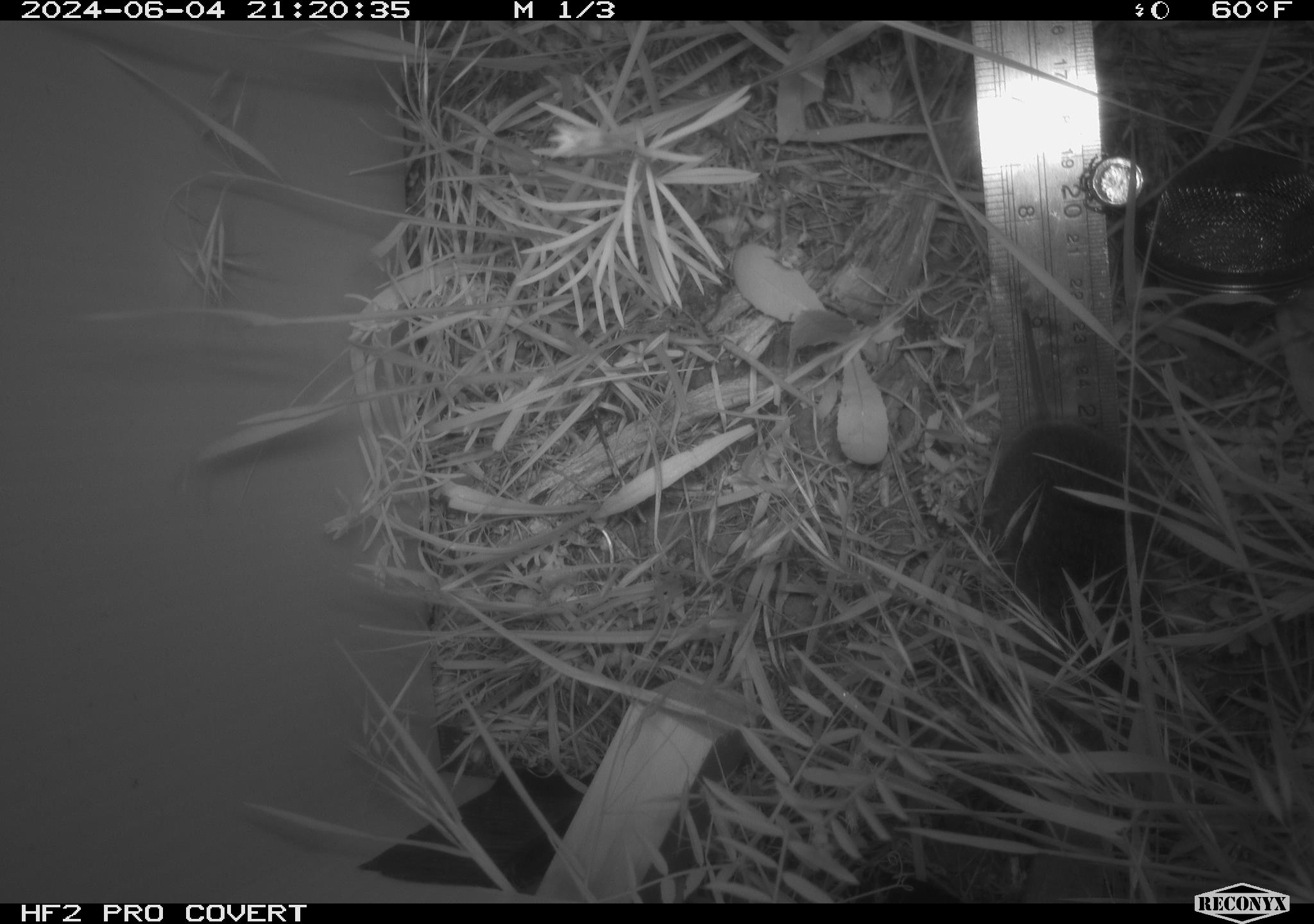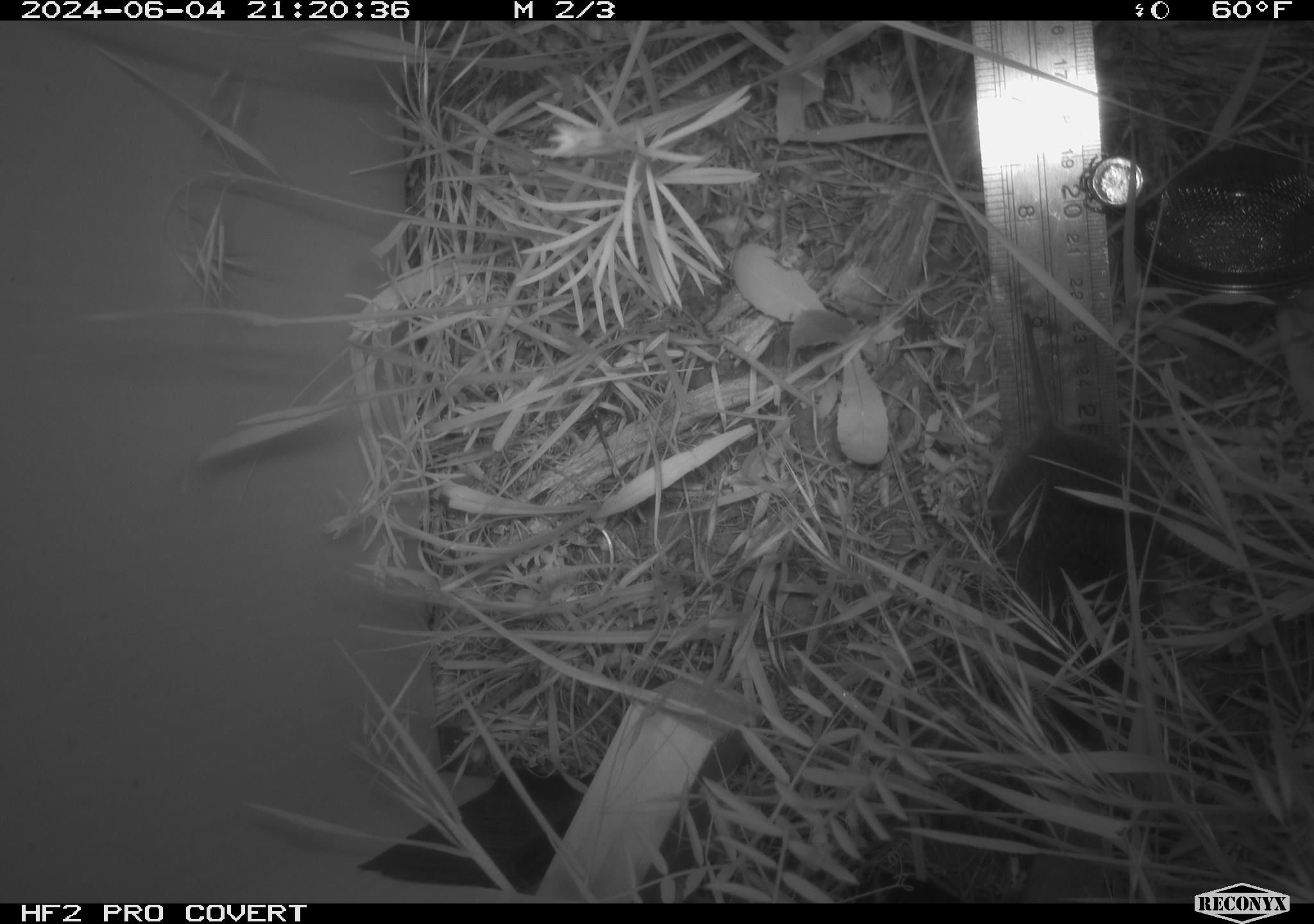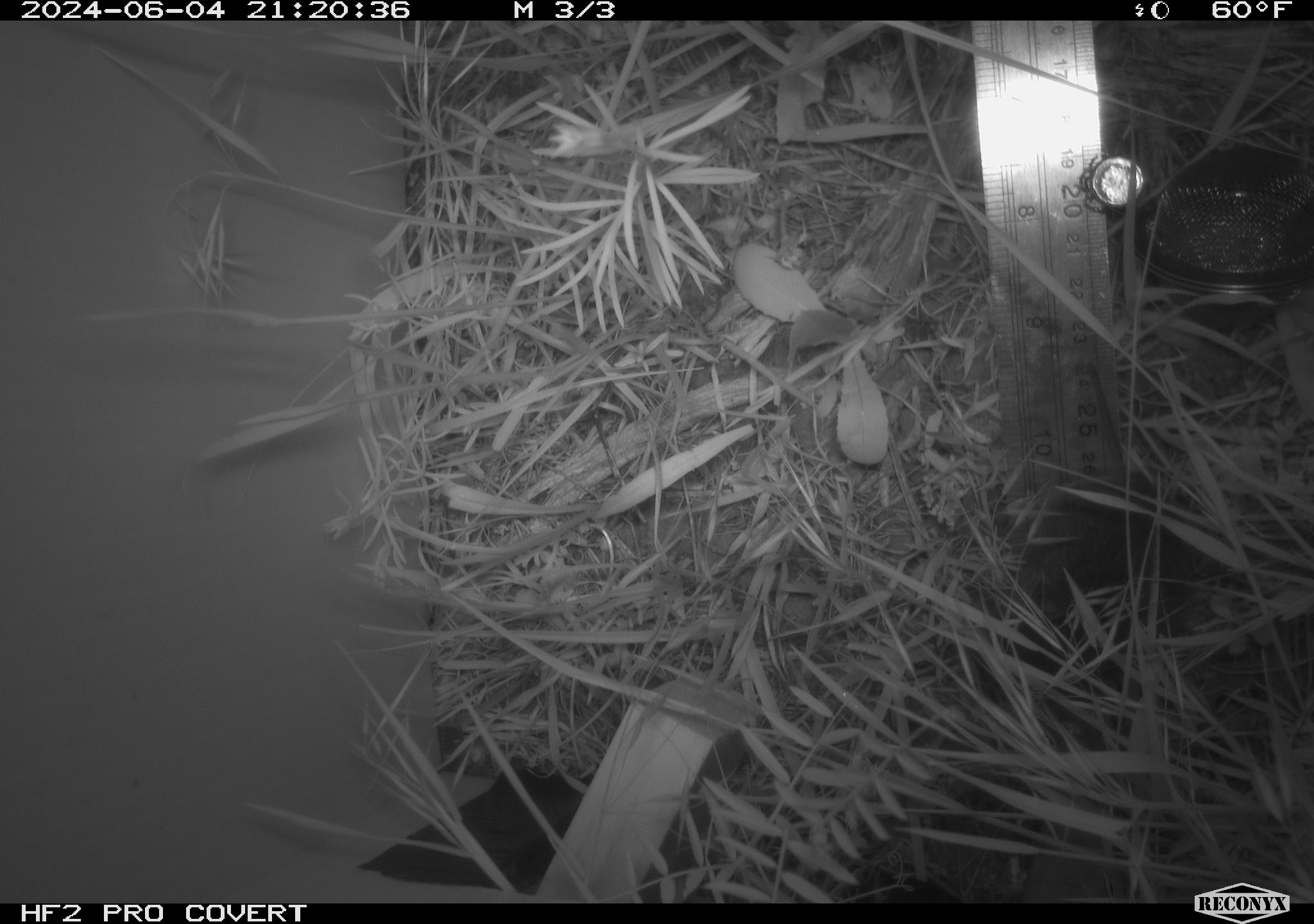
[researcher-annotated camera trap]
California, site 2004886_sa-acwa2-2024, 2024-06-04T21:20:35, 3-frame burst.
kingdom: Animalia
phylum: Chordata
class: Mammalia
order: Rodentia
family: Cricetidae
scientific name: Cricetidae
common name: hamsters, voles, lemmings, and allies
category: cricetidae family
Cricetidae family (hamsters, voles, lemmings, and allies) (Cricetidae).